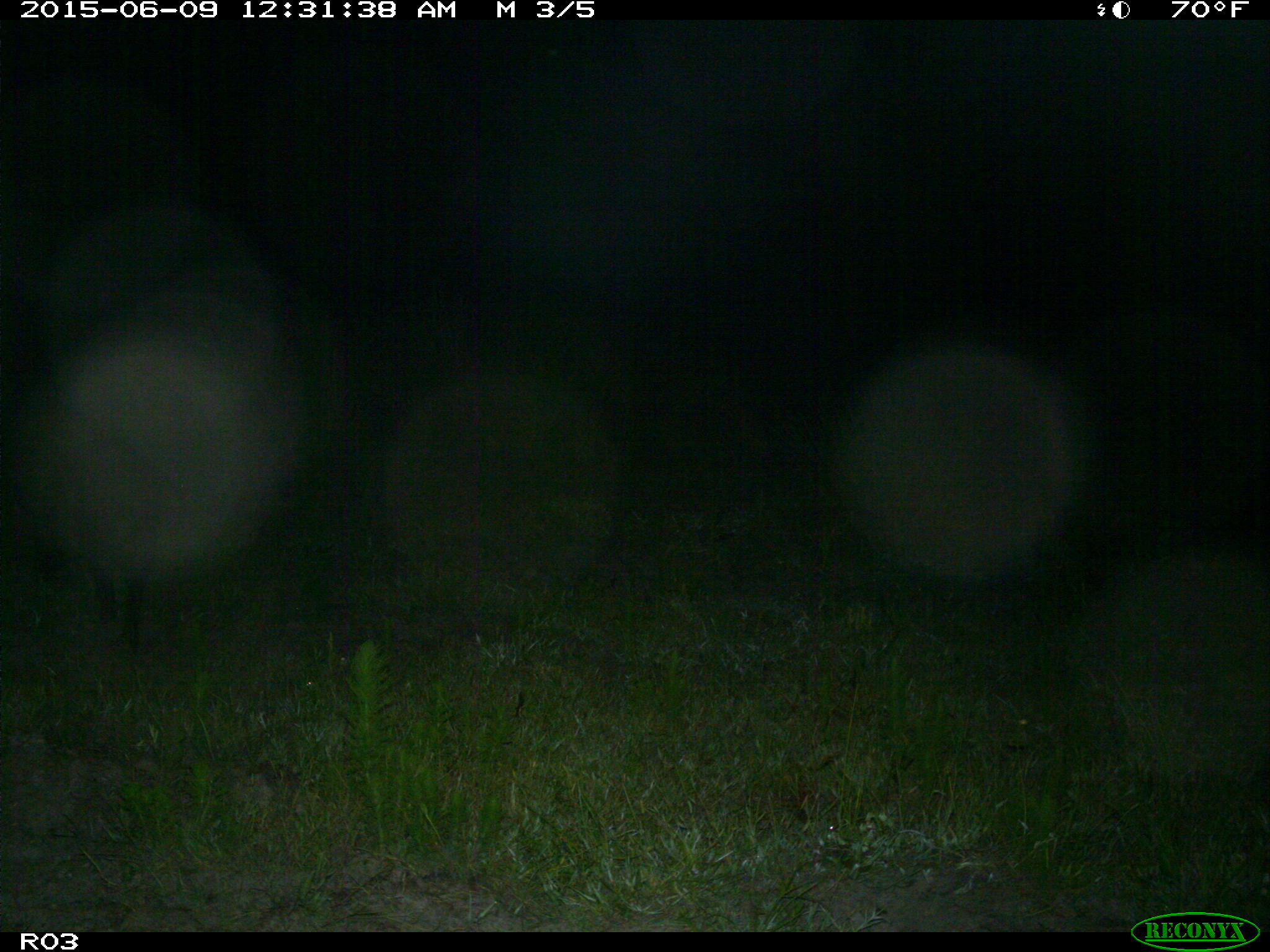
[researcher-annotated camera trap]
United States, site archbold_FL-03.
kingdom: Animalia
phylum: Chordata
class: Mammalia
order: Artiodactyla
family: Suidae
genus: Sus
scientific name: Sus scrofa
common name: wild boar